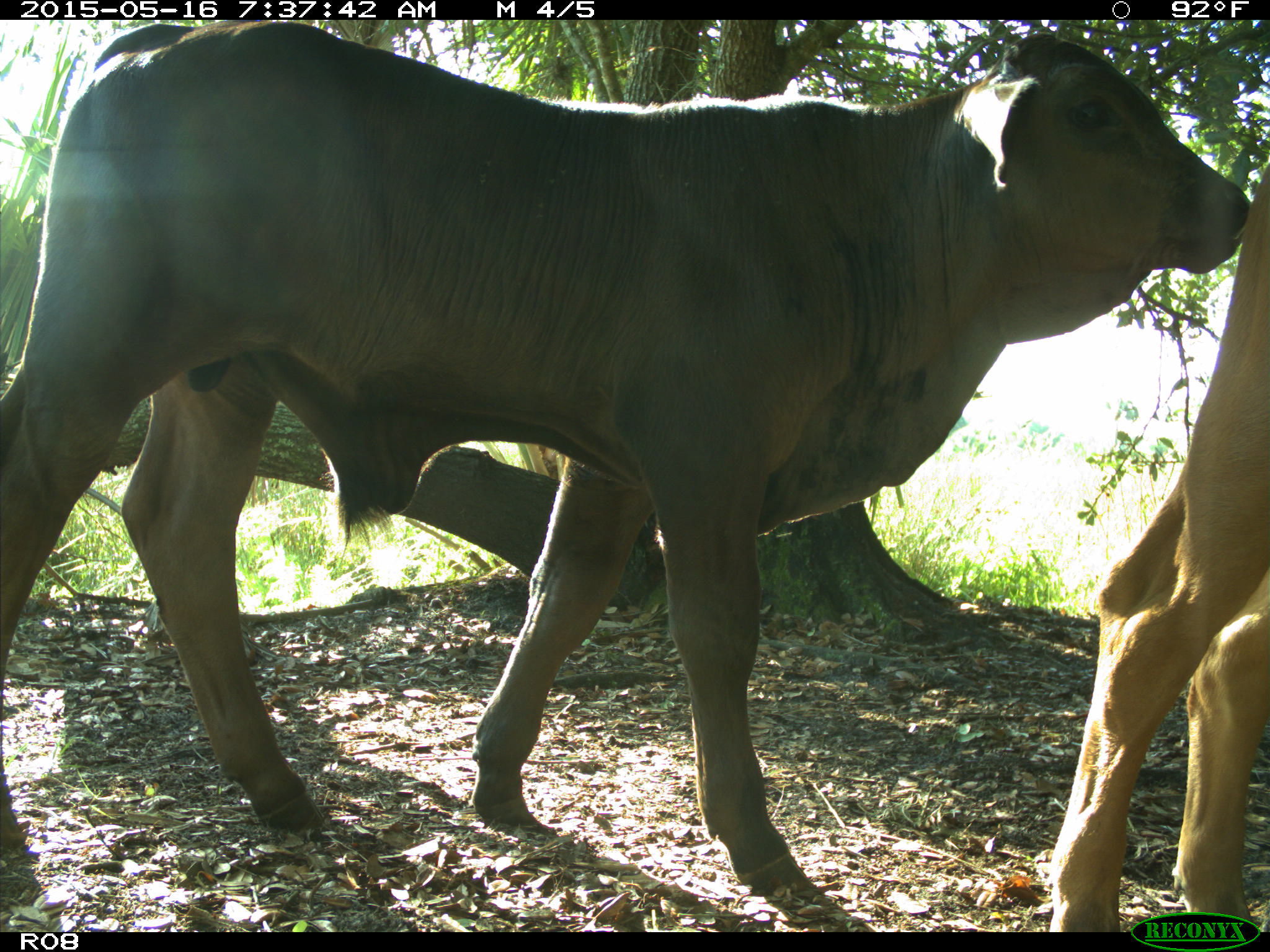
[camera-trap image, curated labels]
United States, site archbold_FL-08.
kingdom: Animalia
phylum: Chordata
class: Mammalia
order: Artiodactyla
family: Bovidae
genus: Bos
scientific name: Bos taurus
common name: domestic cow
Bos taurus (domestic cow).